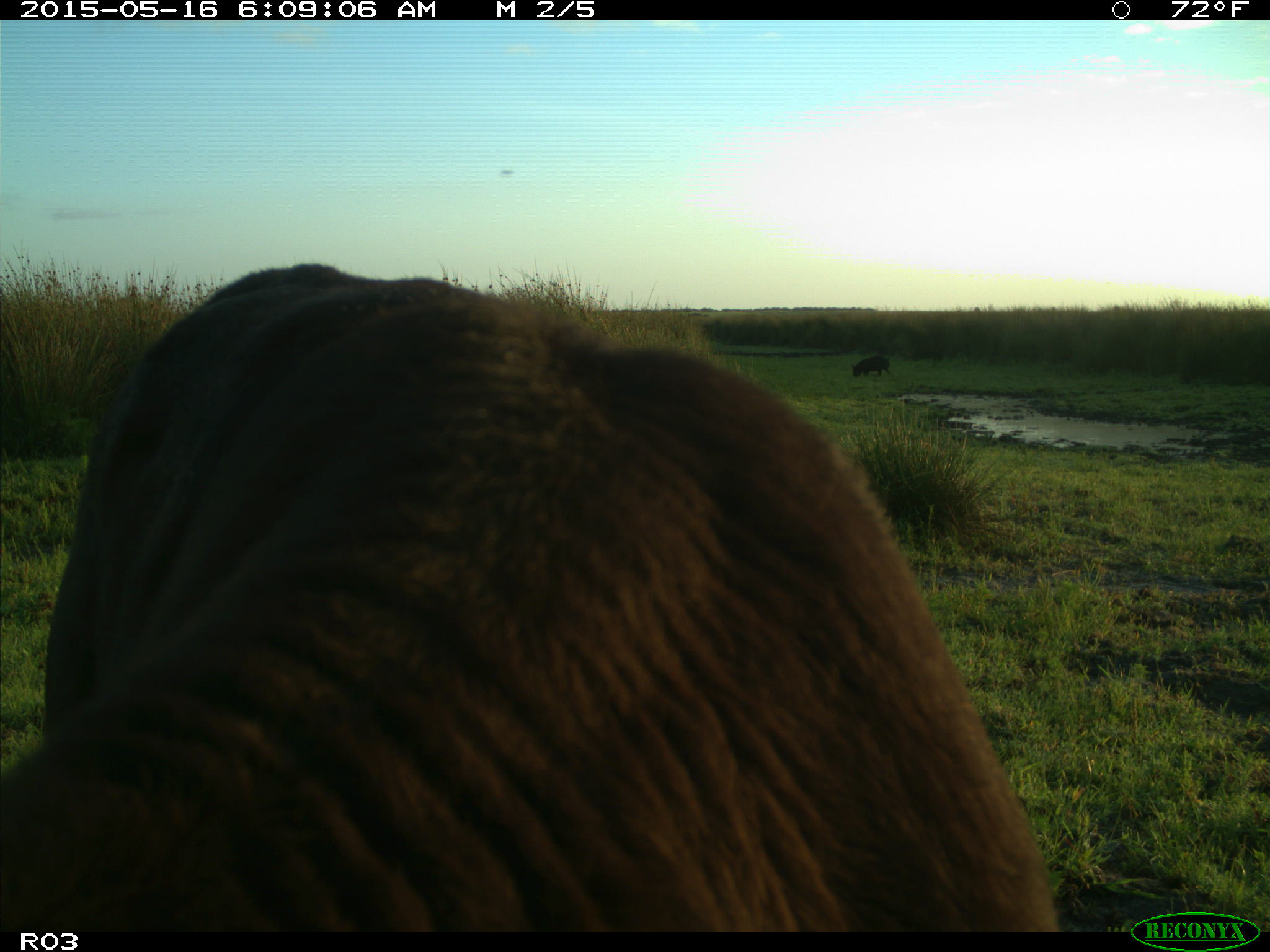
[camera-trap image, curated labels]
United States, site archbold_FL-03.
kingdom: Animalia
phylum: Chordata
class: Mammalia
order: Artiodactyla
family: Suidae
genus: Sus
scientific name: Sus scrofa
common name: wild boar